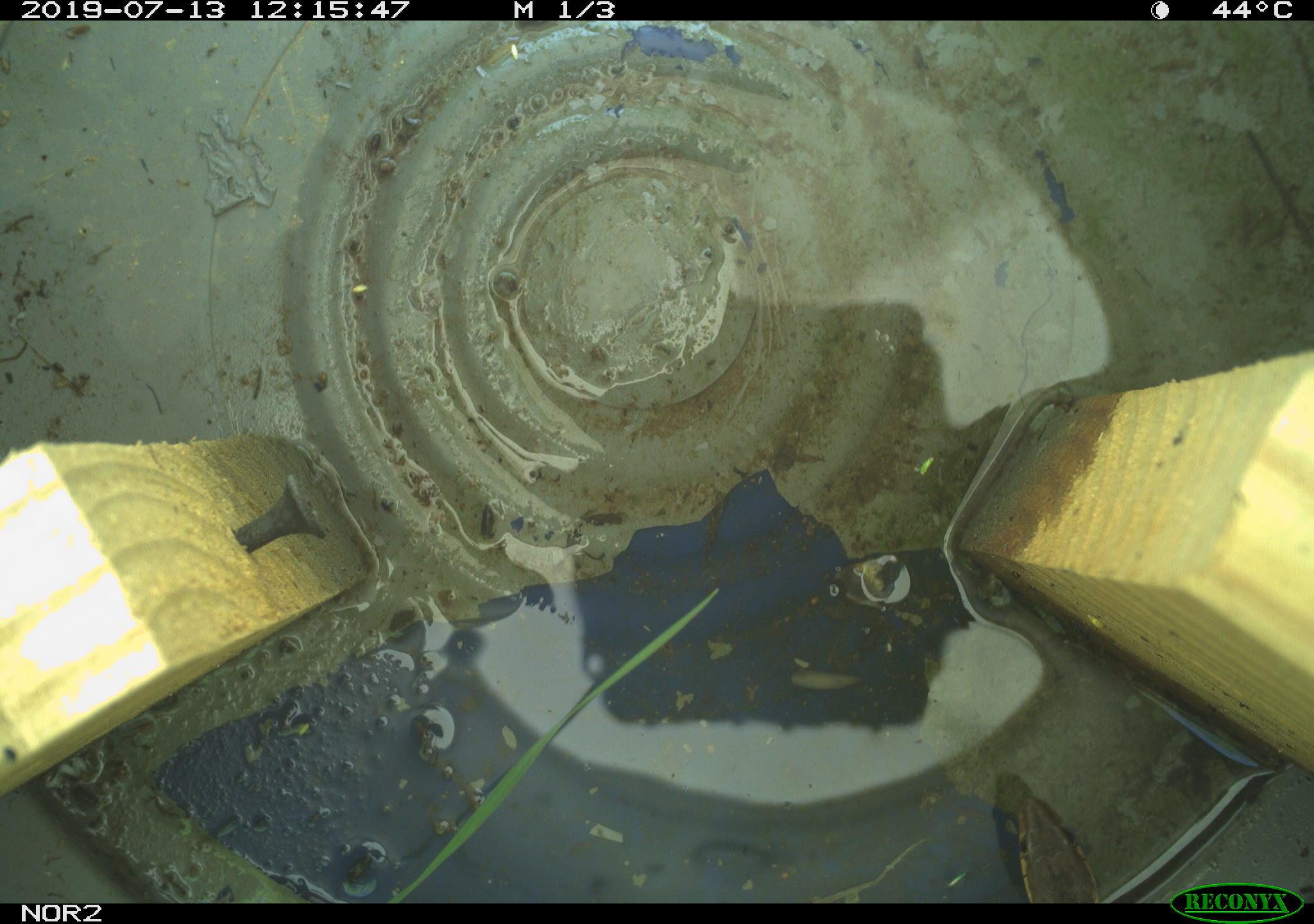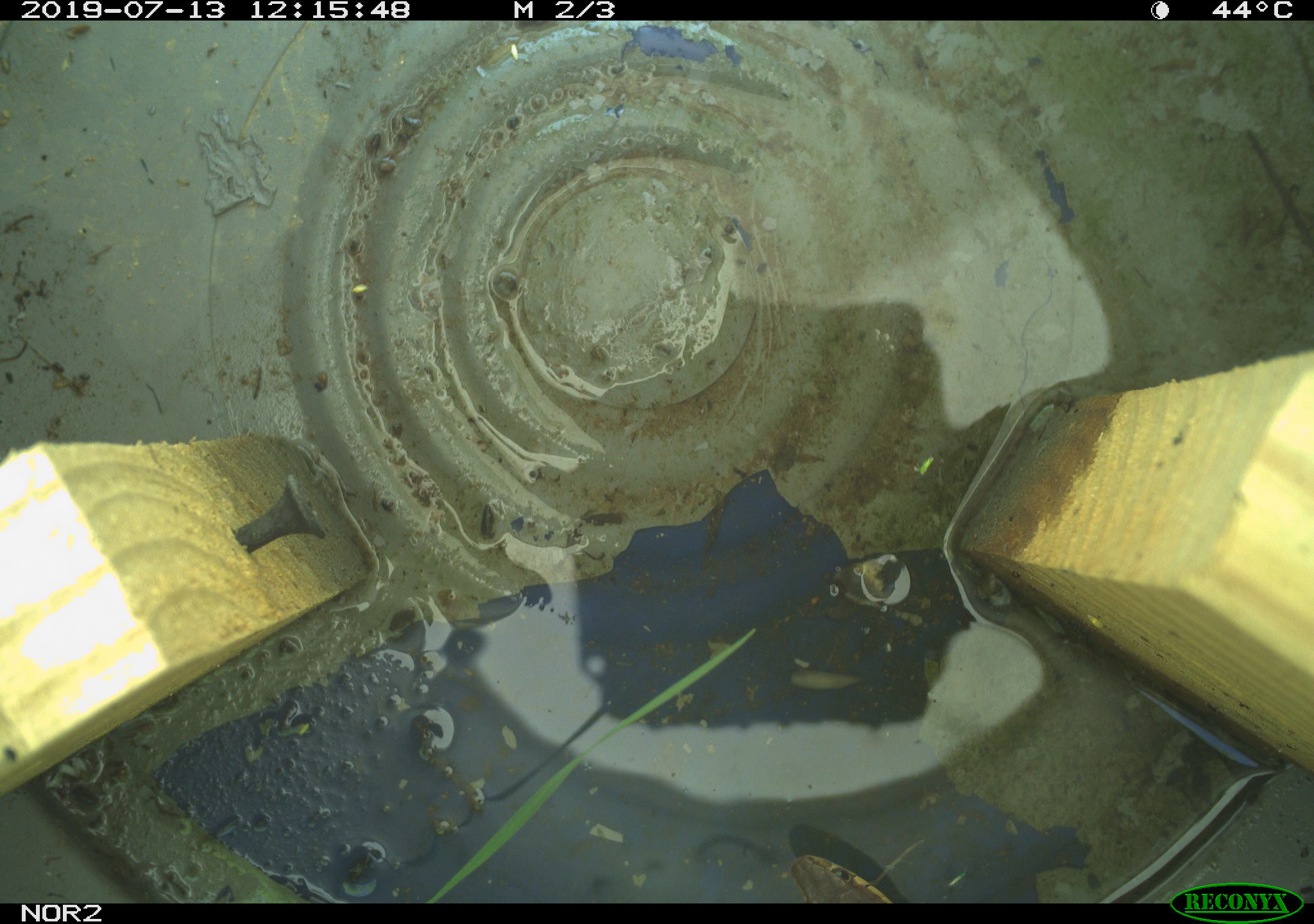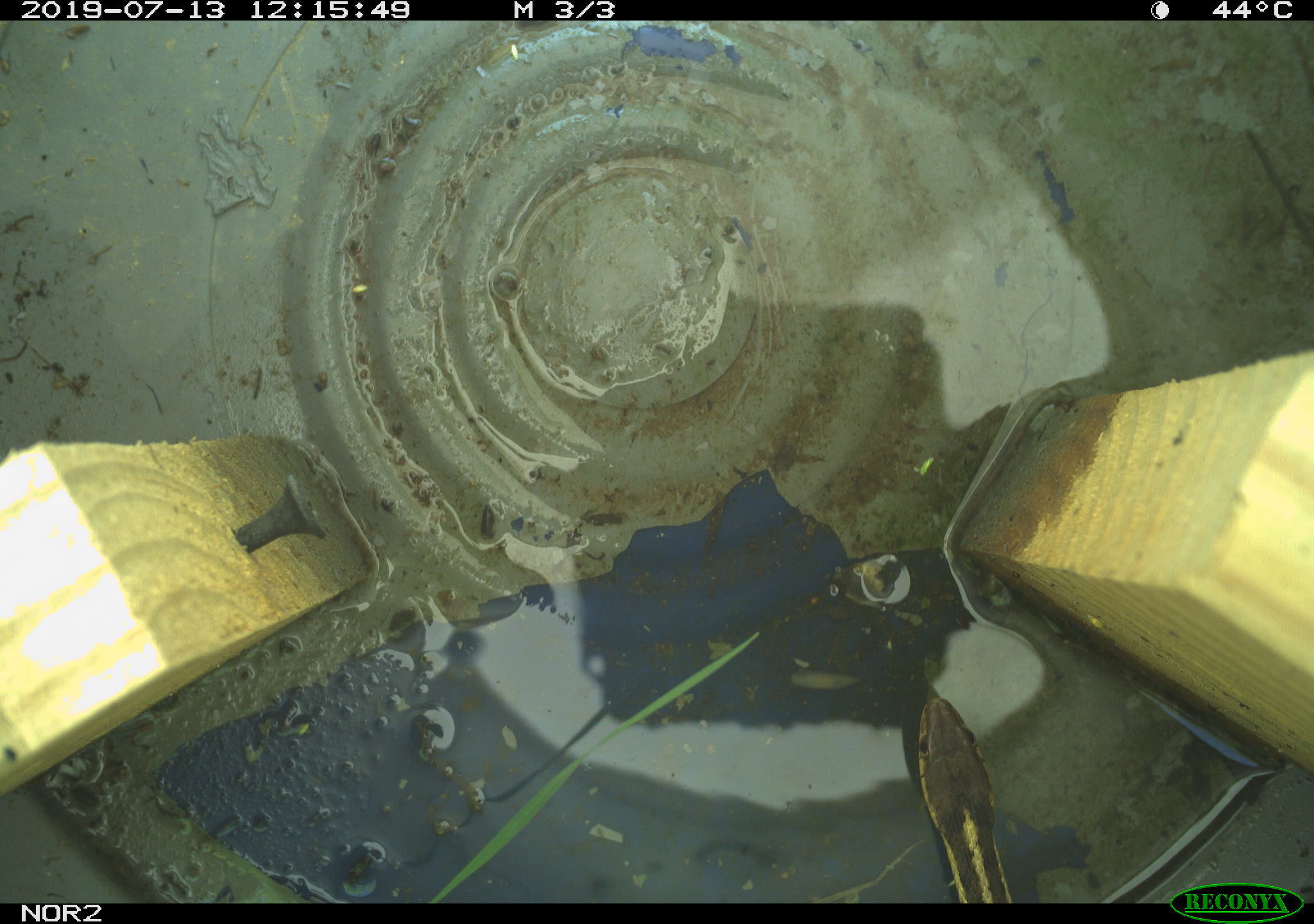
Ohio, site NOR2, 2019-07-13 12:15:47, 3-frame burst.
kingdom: Animalia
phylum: Chordata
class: Reptilia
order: Squamata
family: Colubridae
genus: Thamnophis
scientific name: Thamnophis sirtalis sirtalis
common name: eastern gartersnake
Eastern gartersnake (Thamnophis sirtalis sirtalis).